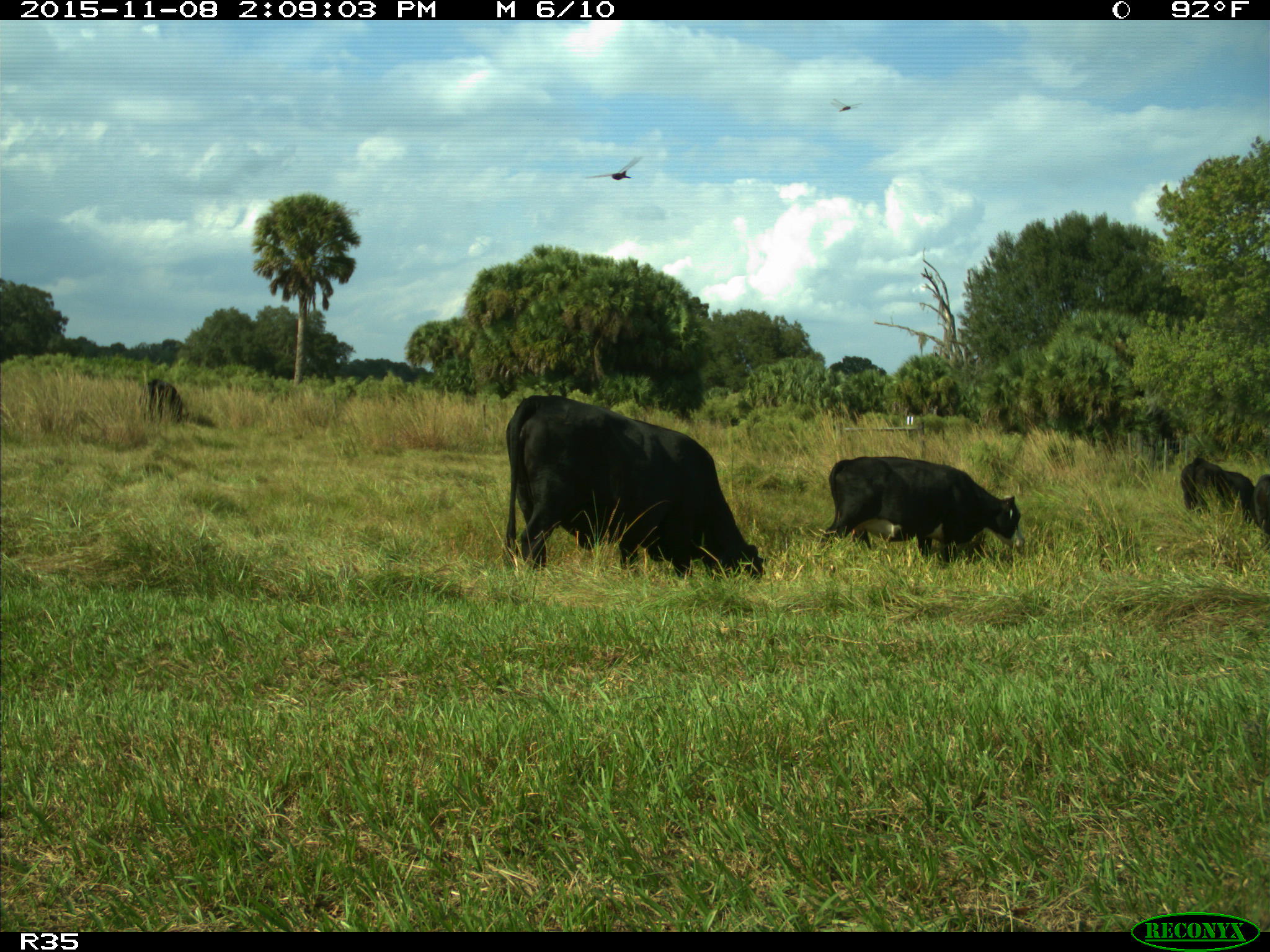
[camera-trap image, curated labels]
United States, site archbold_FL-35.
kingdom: Animalia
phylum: Chordata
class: Mammalia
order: Artiodactyla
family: Bovidae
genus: Bos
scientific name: Bos taurus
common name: domestic cow